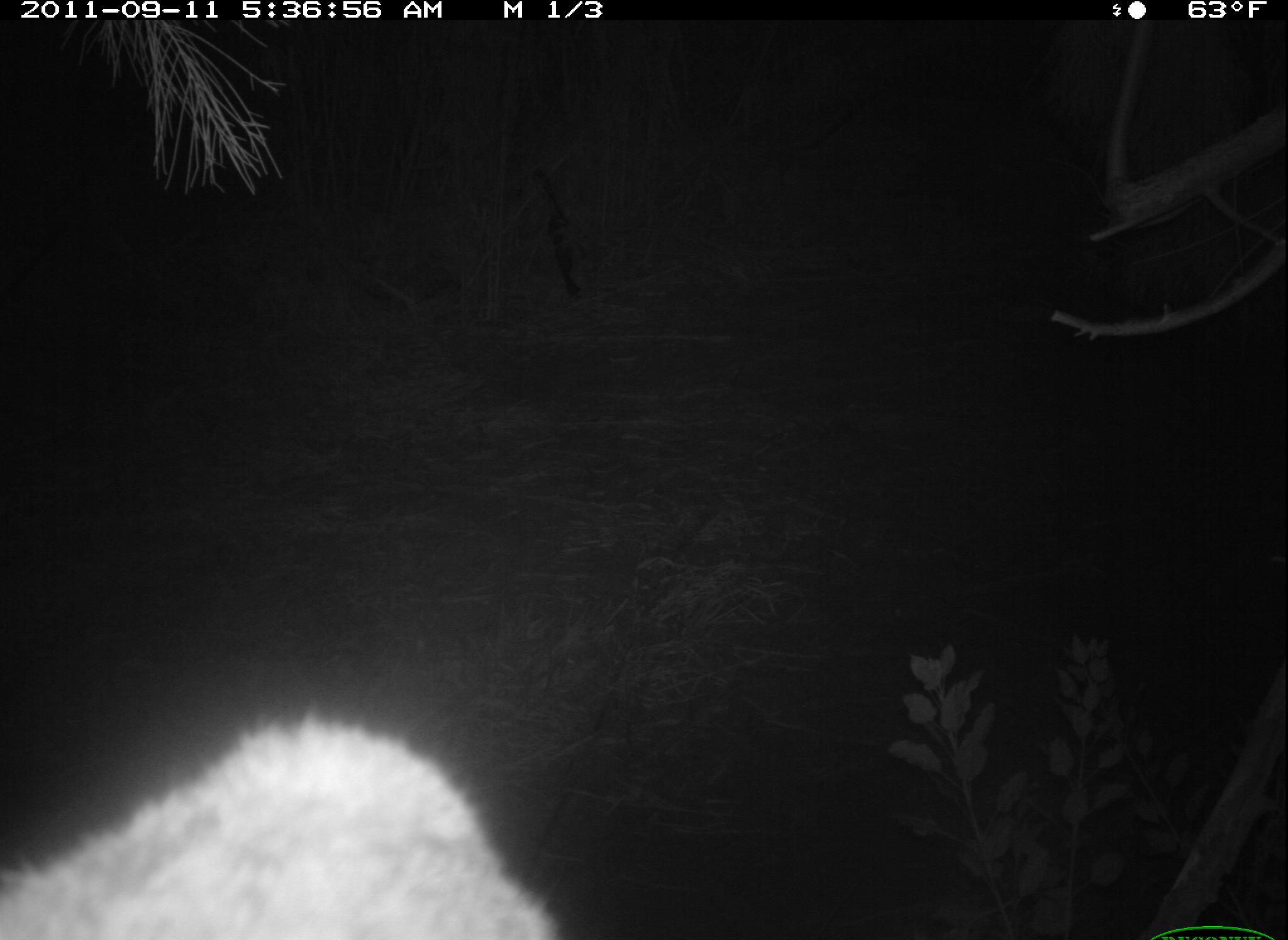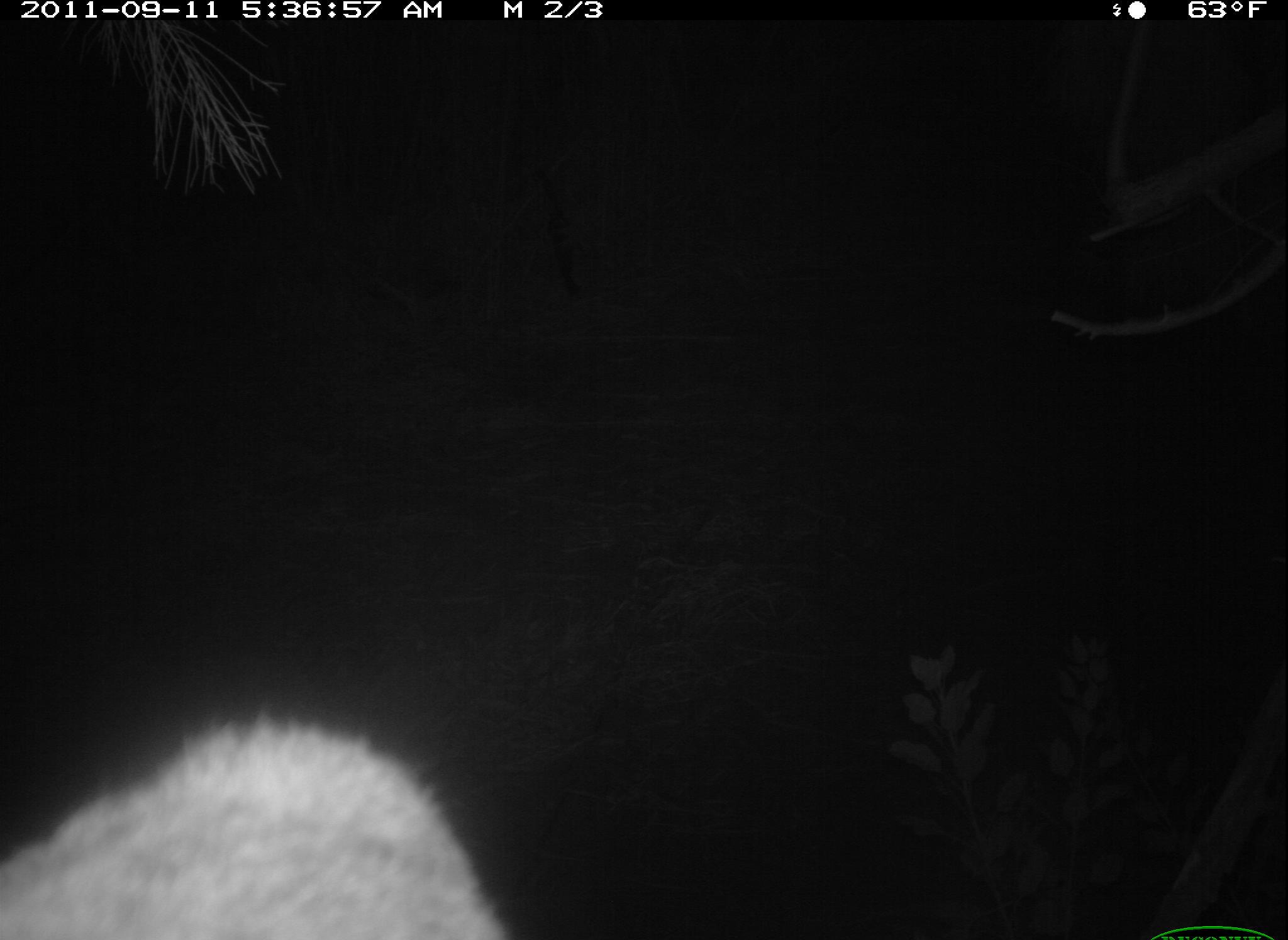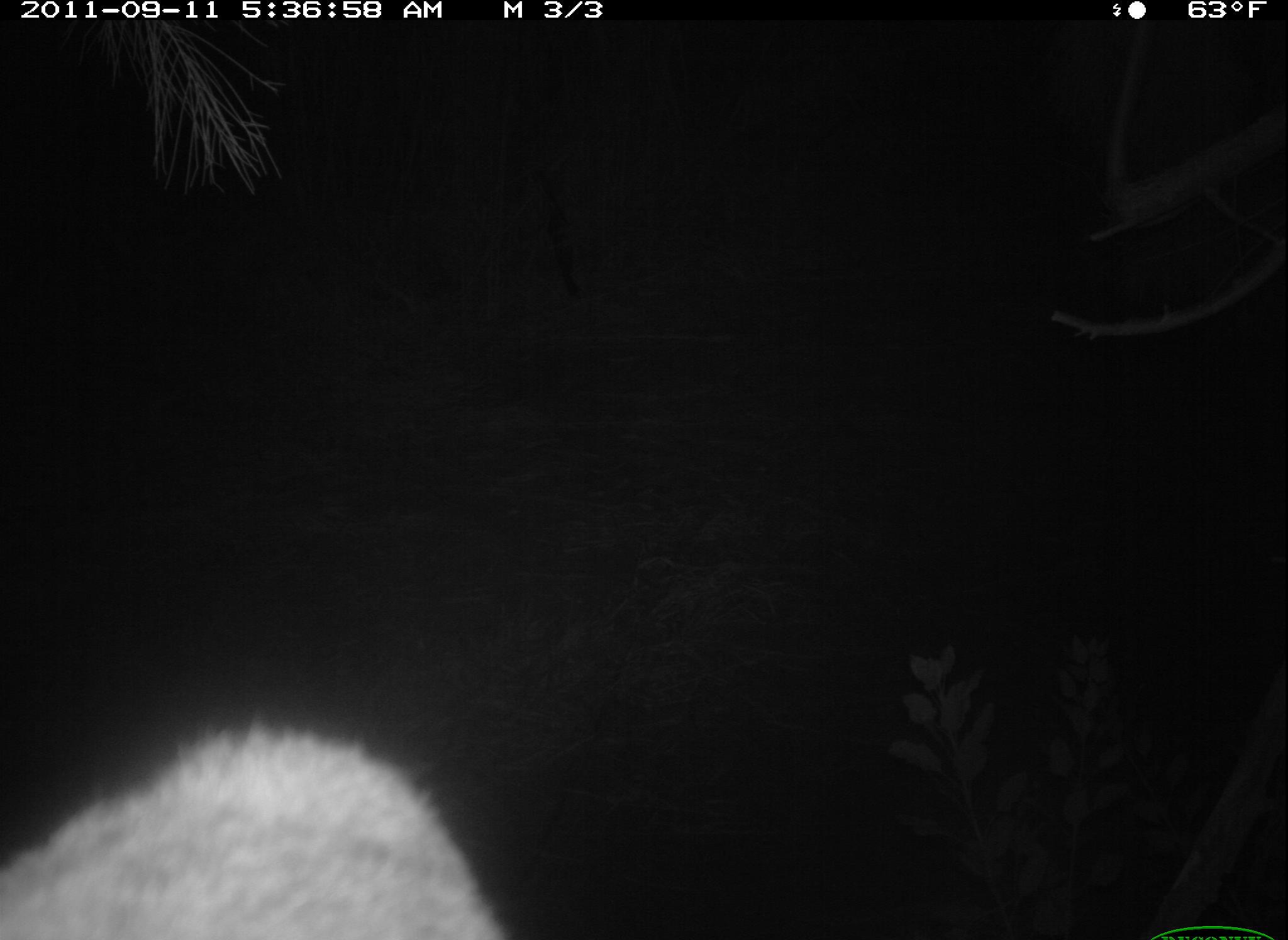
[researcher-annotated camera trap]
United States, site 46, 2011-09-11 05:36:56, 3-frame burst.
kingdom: Animalia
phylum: Chordata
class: Mammalia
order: Carnivora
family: Felidae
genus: Lynx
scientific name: Lynx rufus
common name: bobcat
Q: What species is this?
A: Bobcat (Lynx rufus).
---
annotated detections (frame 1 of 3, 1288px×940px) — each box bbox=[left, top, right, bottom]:
bobcat: bbox=[7, 707, 572, 940]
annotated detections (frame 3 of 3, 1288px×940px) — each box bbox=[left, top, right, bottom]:
bobcat: bbox=[4, 708, 518, 940]